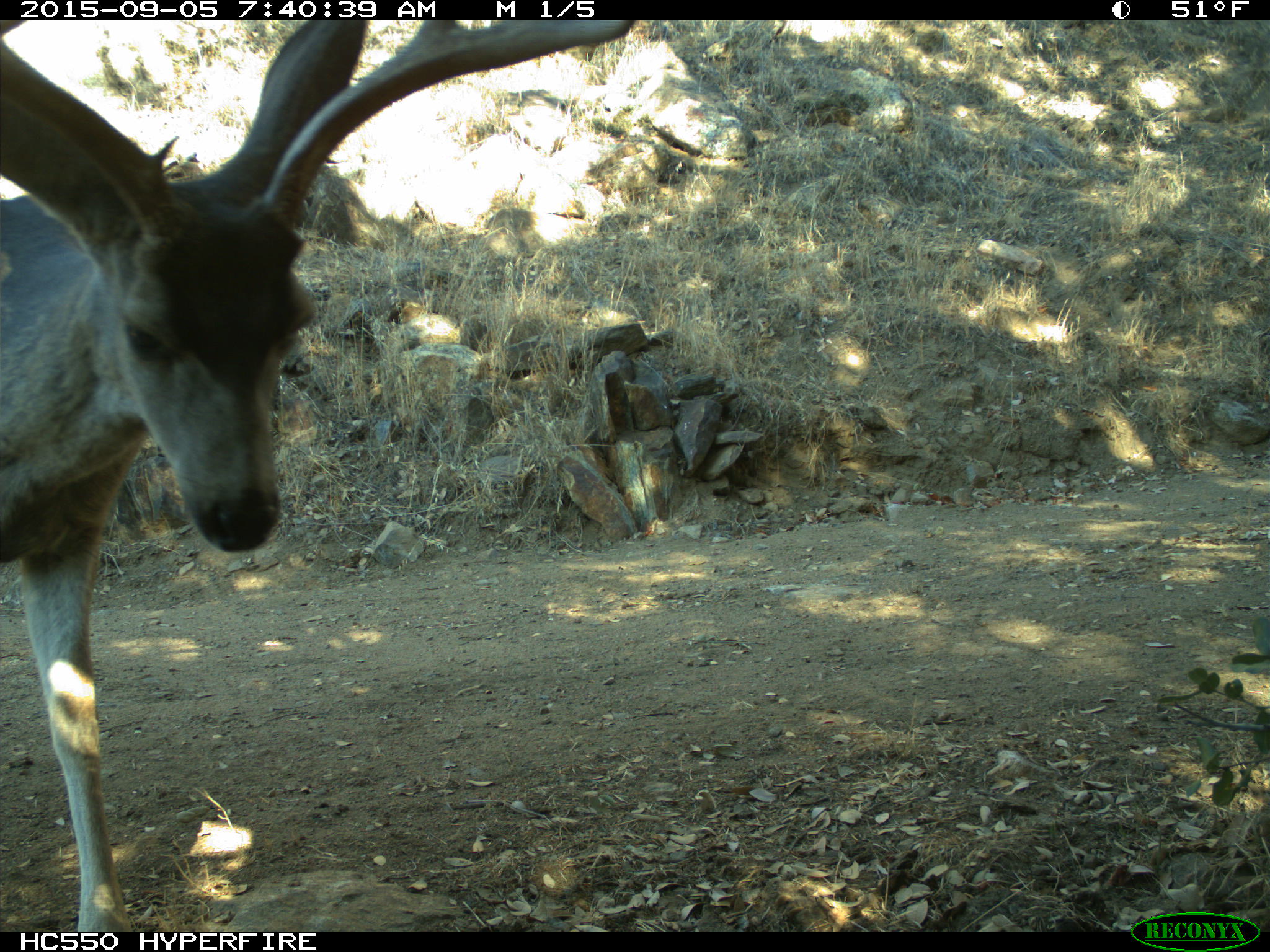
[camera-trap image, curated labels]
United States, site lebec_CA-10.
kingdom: Animalia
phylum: Chordata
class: Mammalia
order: Artiodactyla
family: Cervidae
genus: Odocoileus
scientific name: Odocoileus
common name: deer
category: unidentified deer